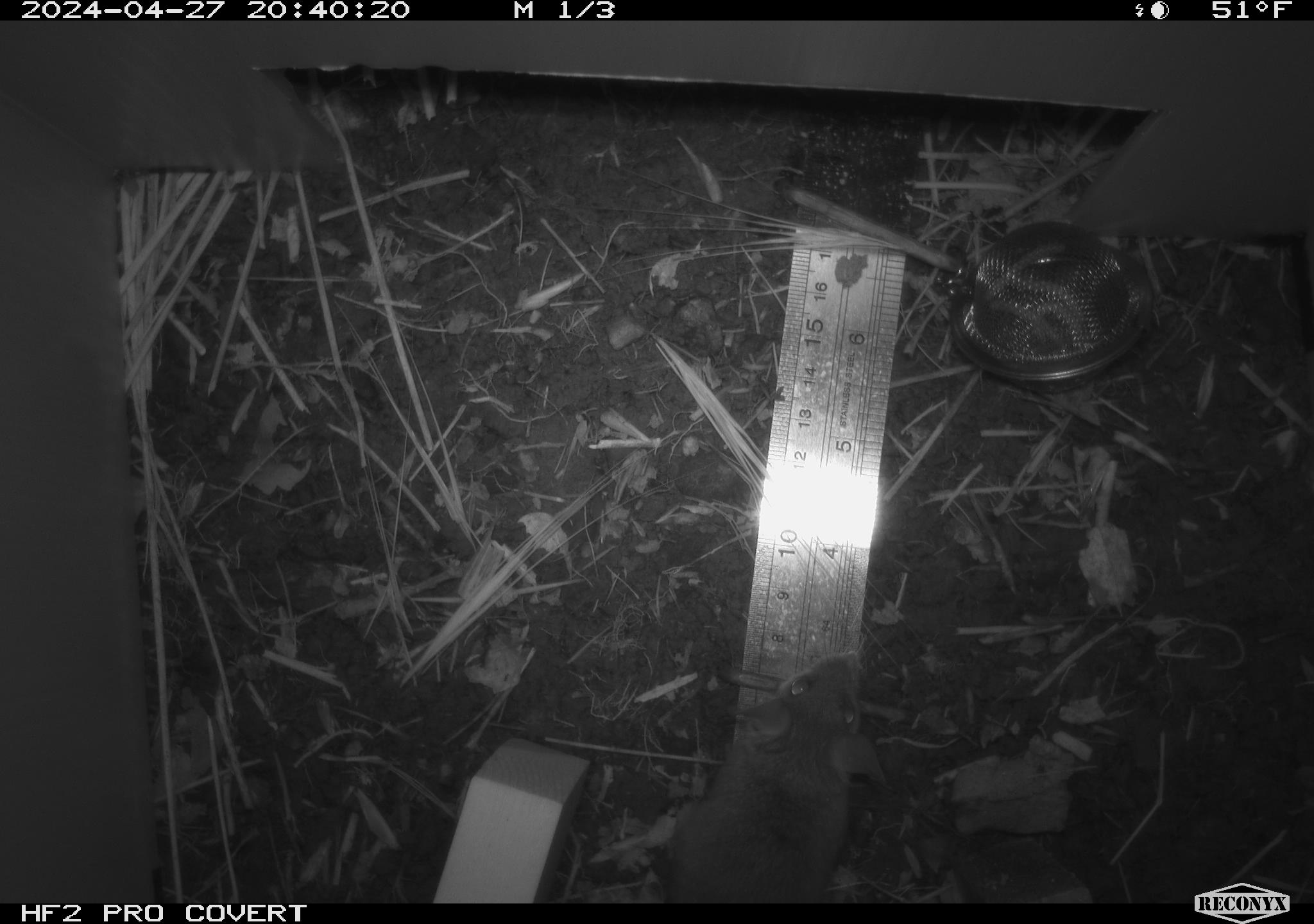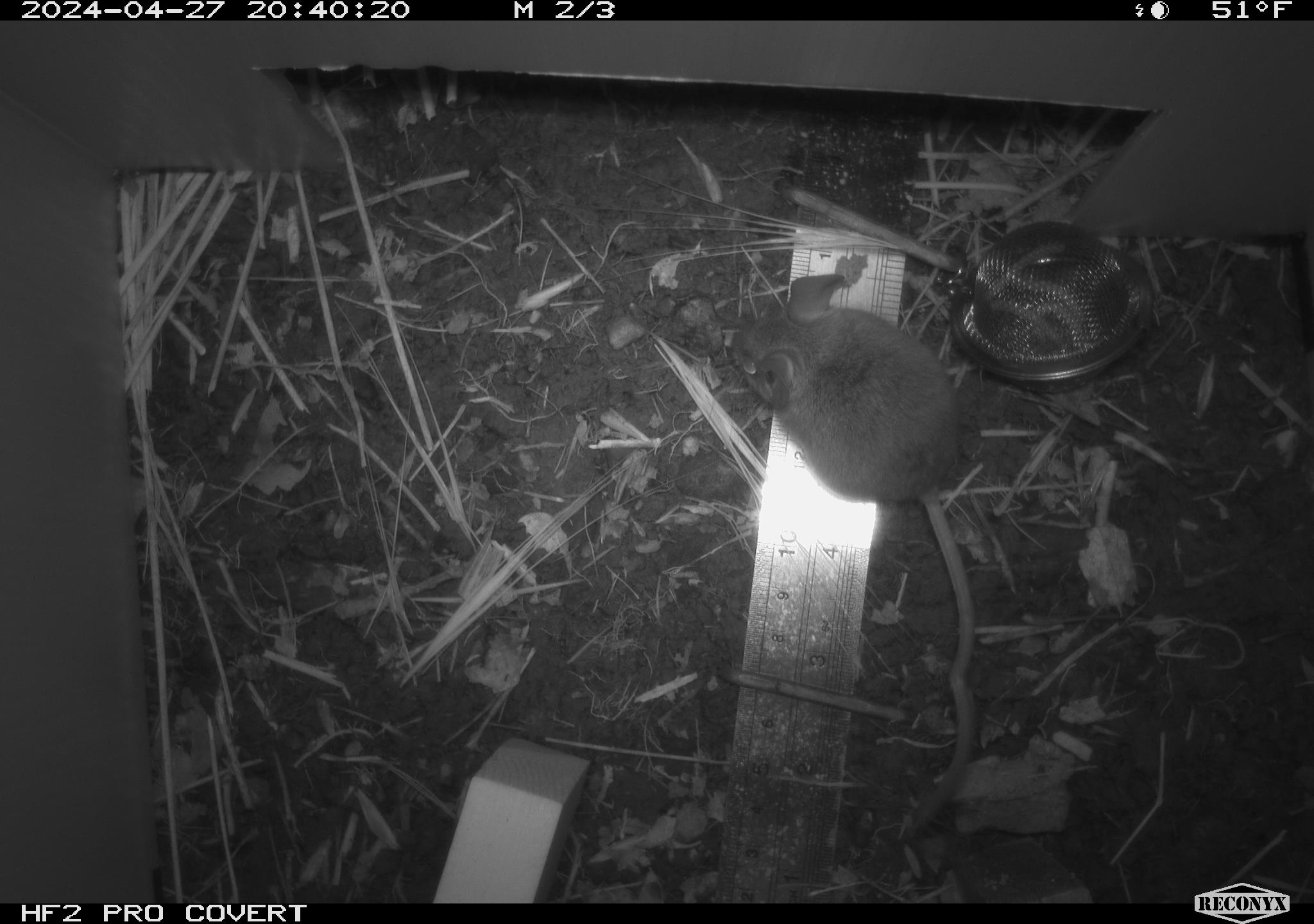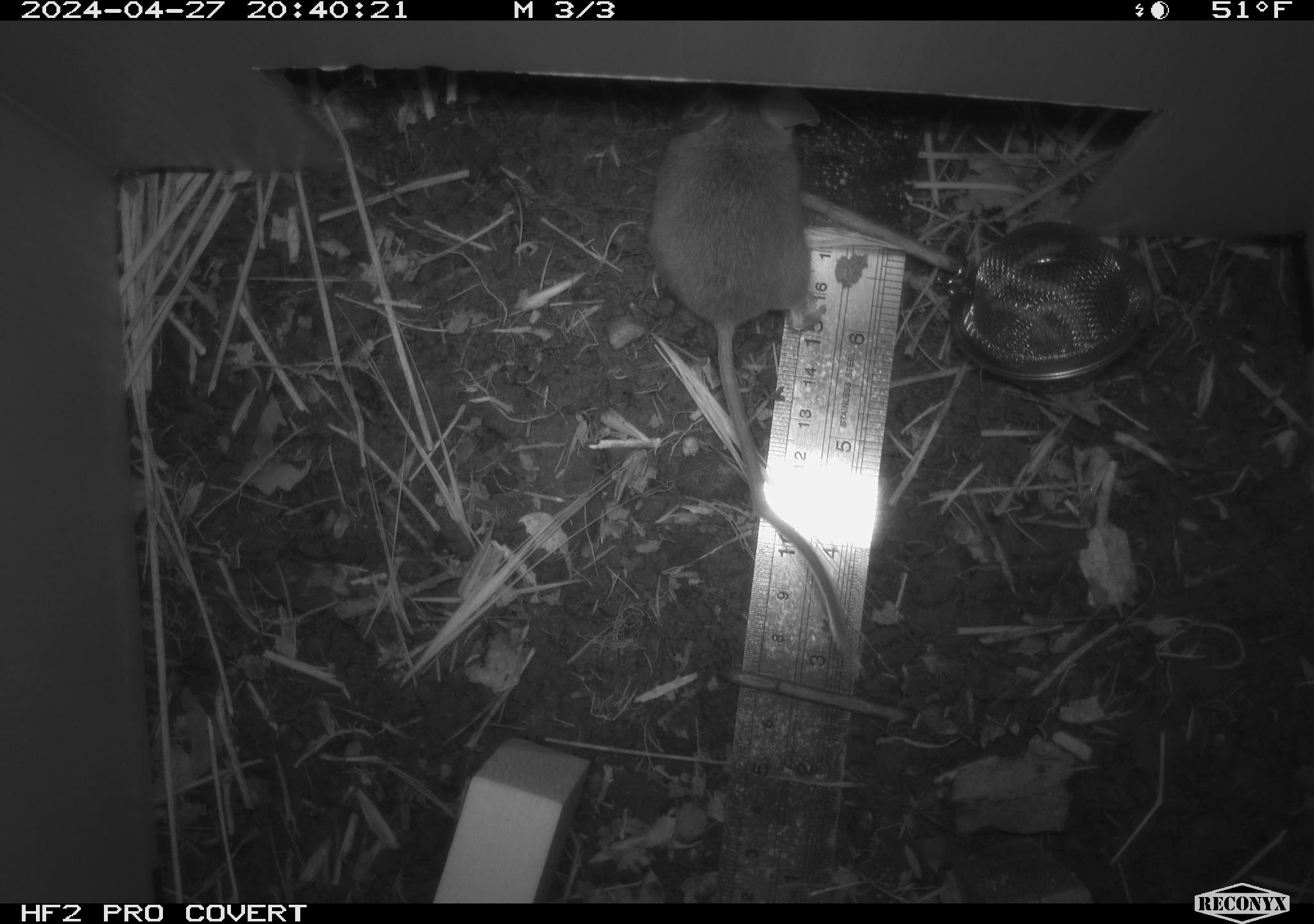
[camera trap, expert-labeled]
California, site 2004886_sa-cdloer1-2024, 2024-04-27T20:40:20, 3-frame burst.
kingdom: Animalia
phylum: Chordata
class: Mammalia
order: Rodentia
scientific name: Rodentia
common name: mouse species